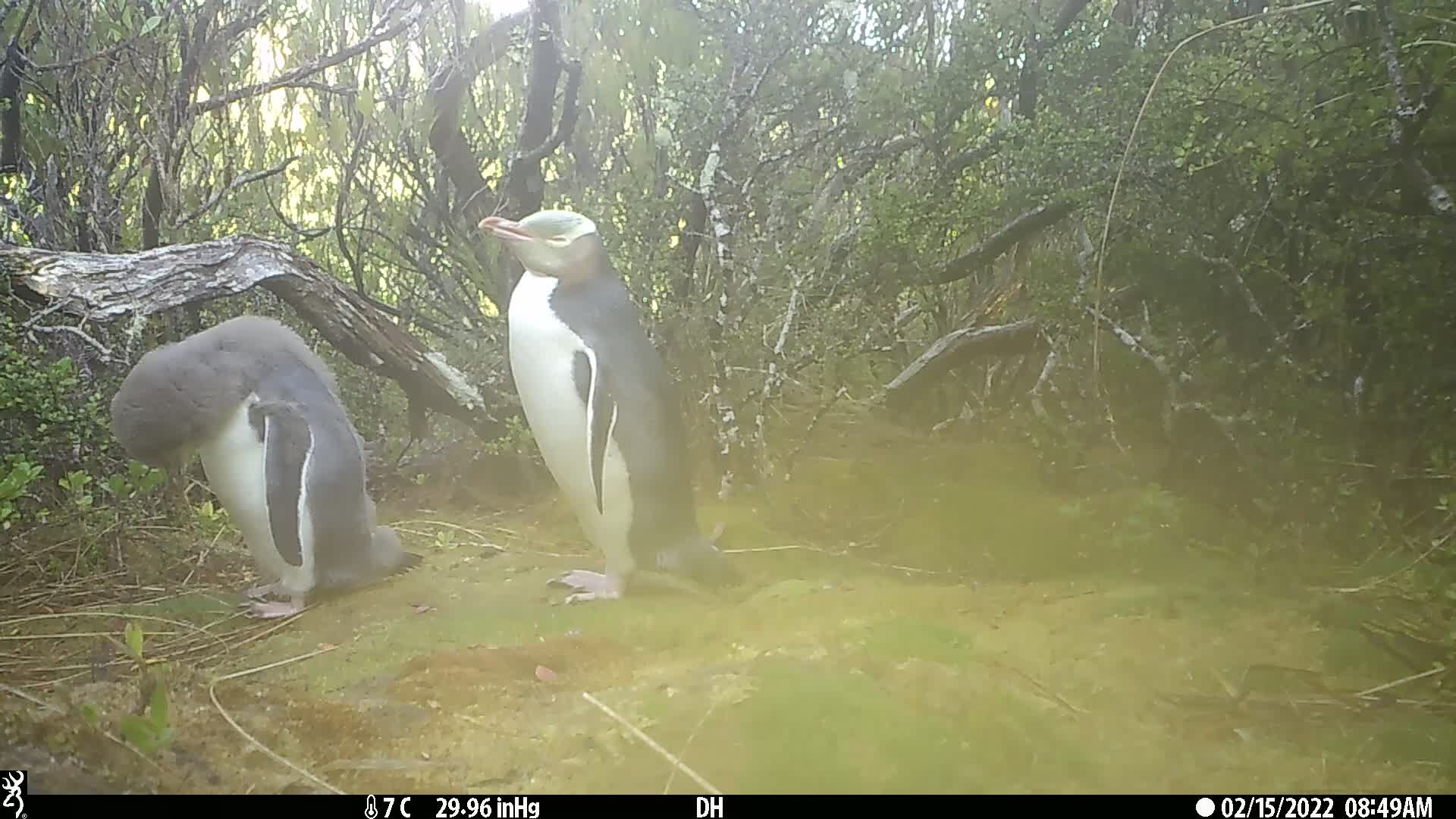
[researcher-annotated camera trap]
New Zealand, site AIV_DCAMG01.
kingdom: Animalia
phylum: Chordata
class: Aves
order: Sphenisciformes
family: Spheniscidae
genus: Megadyptes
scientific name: Megadyptes antipodes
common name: yellow-eyed penguin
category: yellow eyed penguin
Yellow eyed penguin (yellow-eyed penguin) (Megadyptes antipodes).